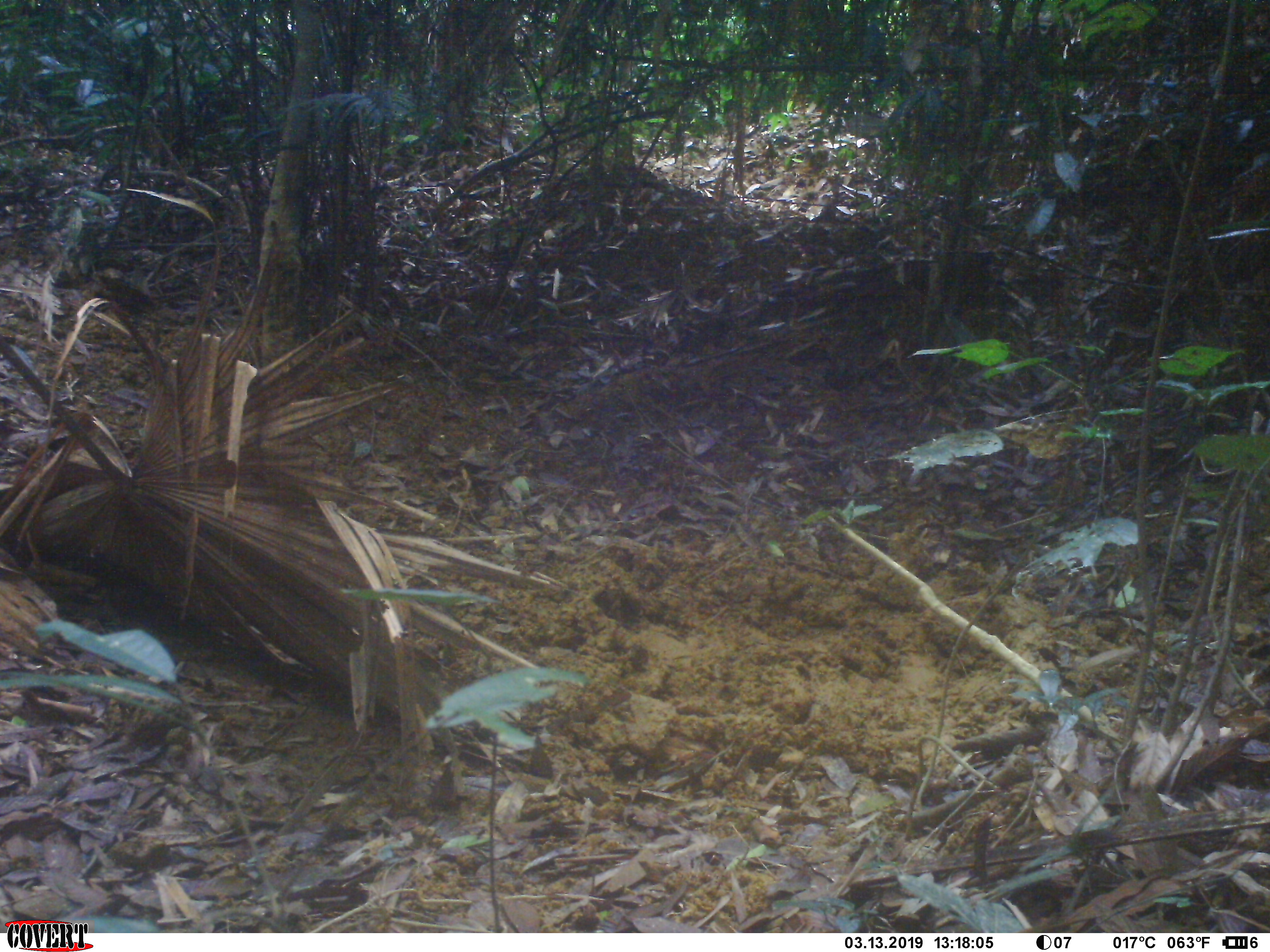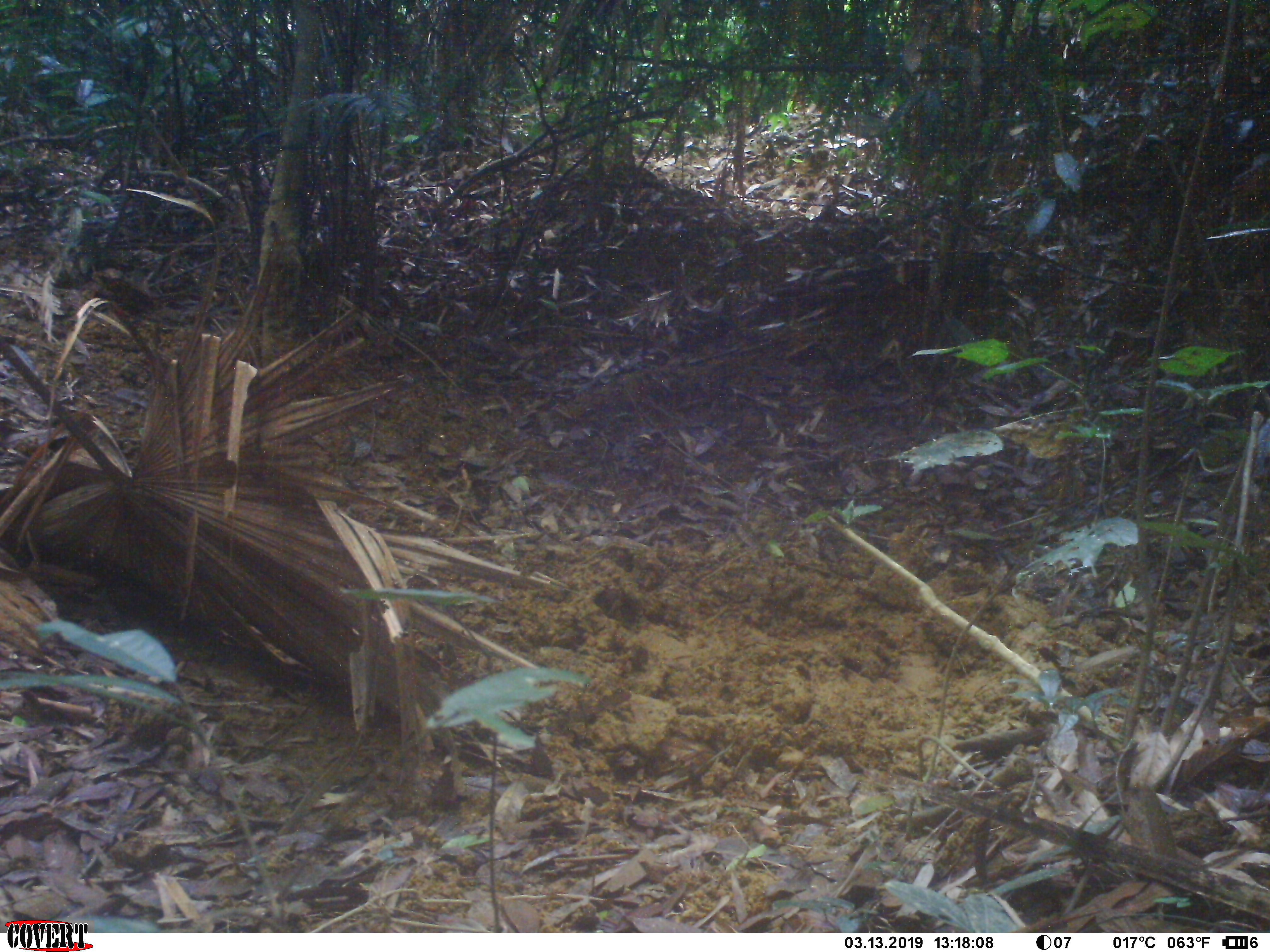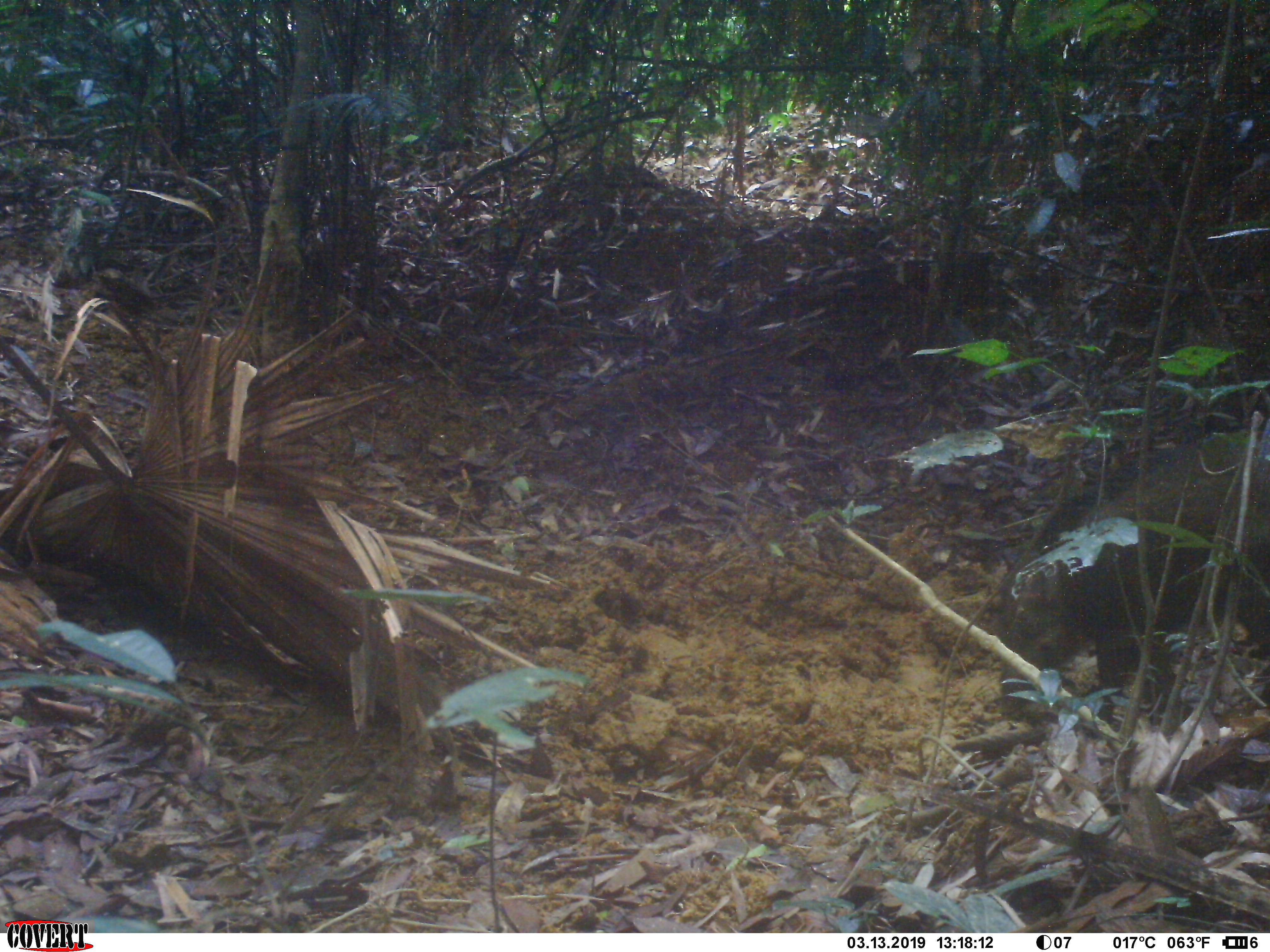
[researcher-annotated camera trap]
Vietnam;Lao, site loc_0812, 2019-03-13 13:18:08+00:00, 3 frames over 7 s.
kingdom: Animalia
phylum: Chordata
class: Mammalia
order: Artiodactyla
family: Suidae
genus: Sus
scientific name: Sus scrofa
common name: eurasian wild pig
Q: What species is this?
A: Eurasian wild pig (Sus scrofa).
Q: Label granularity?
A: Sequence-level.